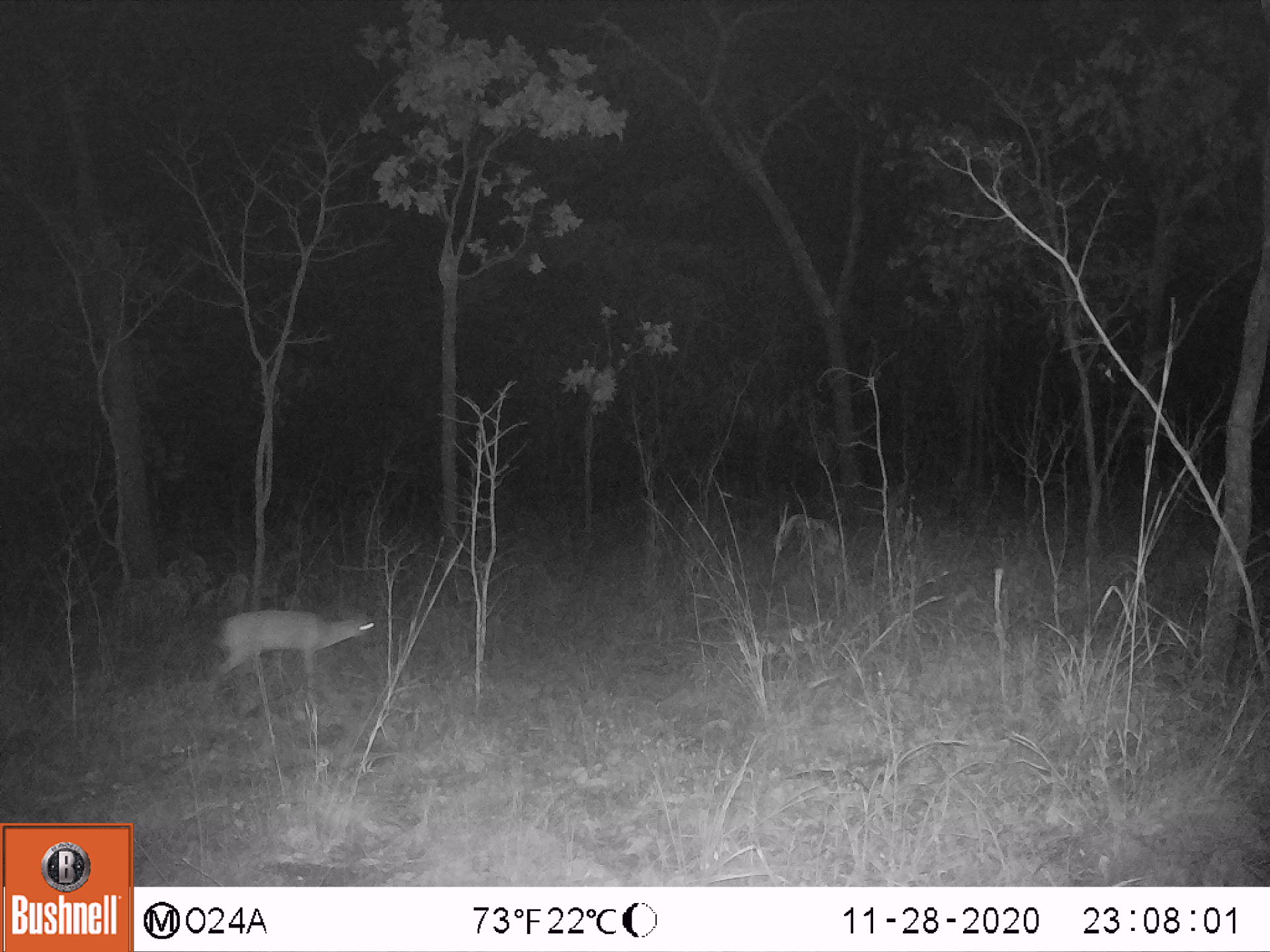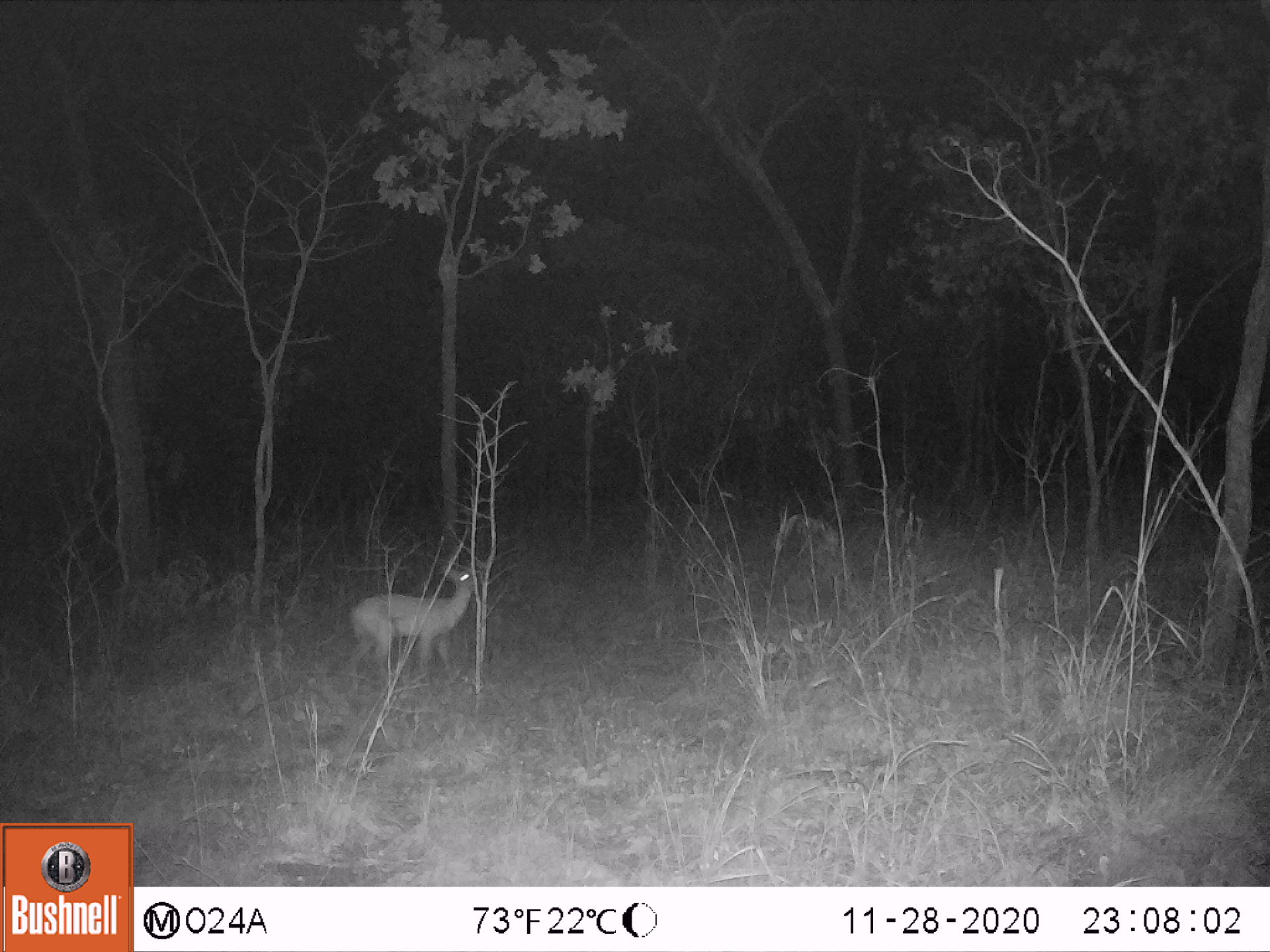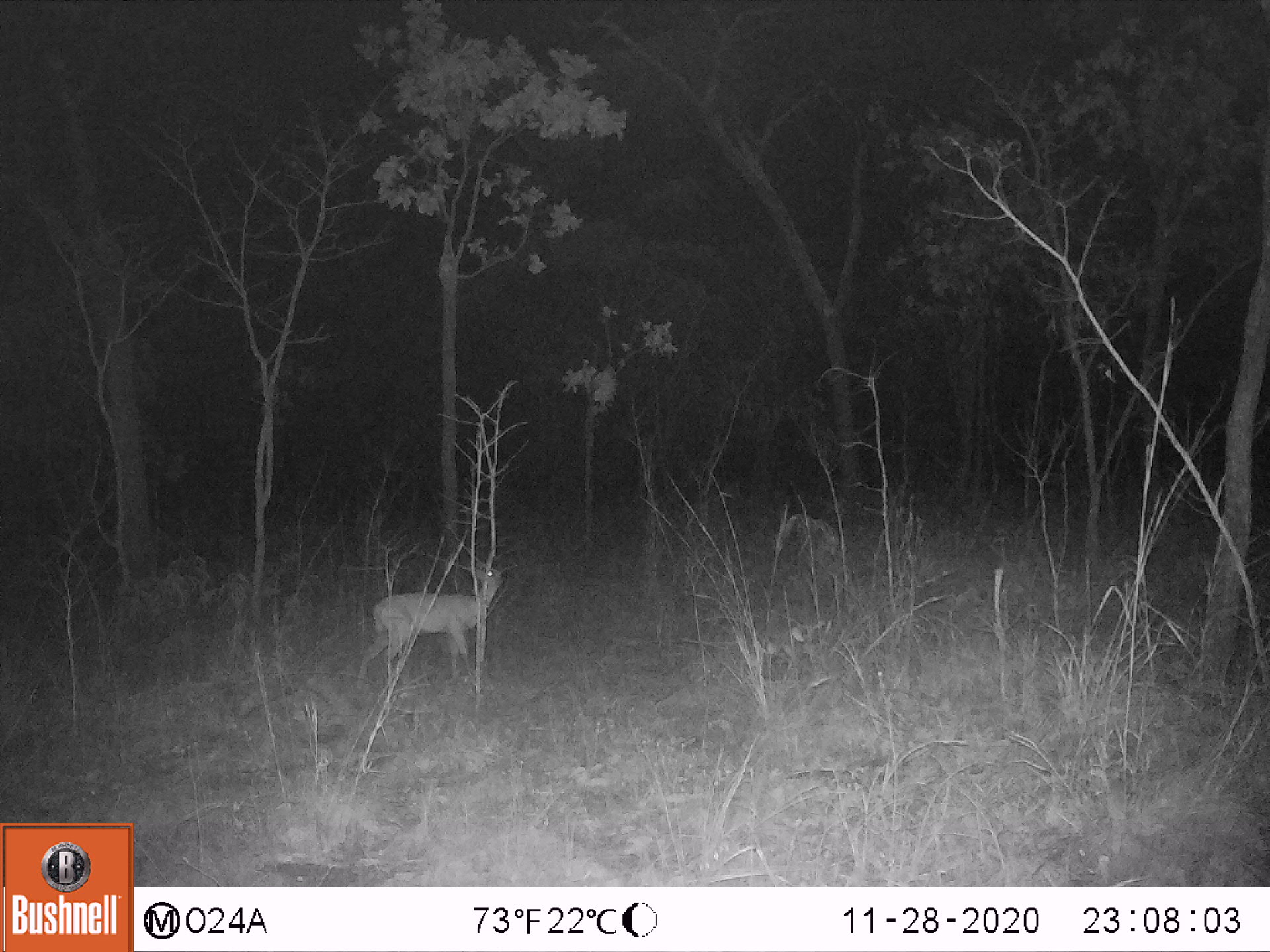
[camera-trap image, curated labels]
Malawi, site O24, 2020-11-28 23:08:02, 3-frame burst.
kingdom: Animalia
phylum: Chordata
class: Mammalia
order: Artiodactyla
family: Bovidae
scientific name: Antilopinae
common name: small antelope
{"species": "small antelope (Antilopinae)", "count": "1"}